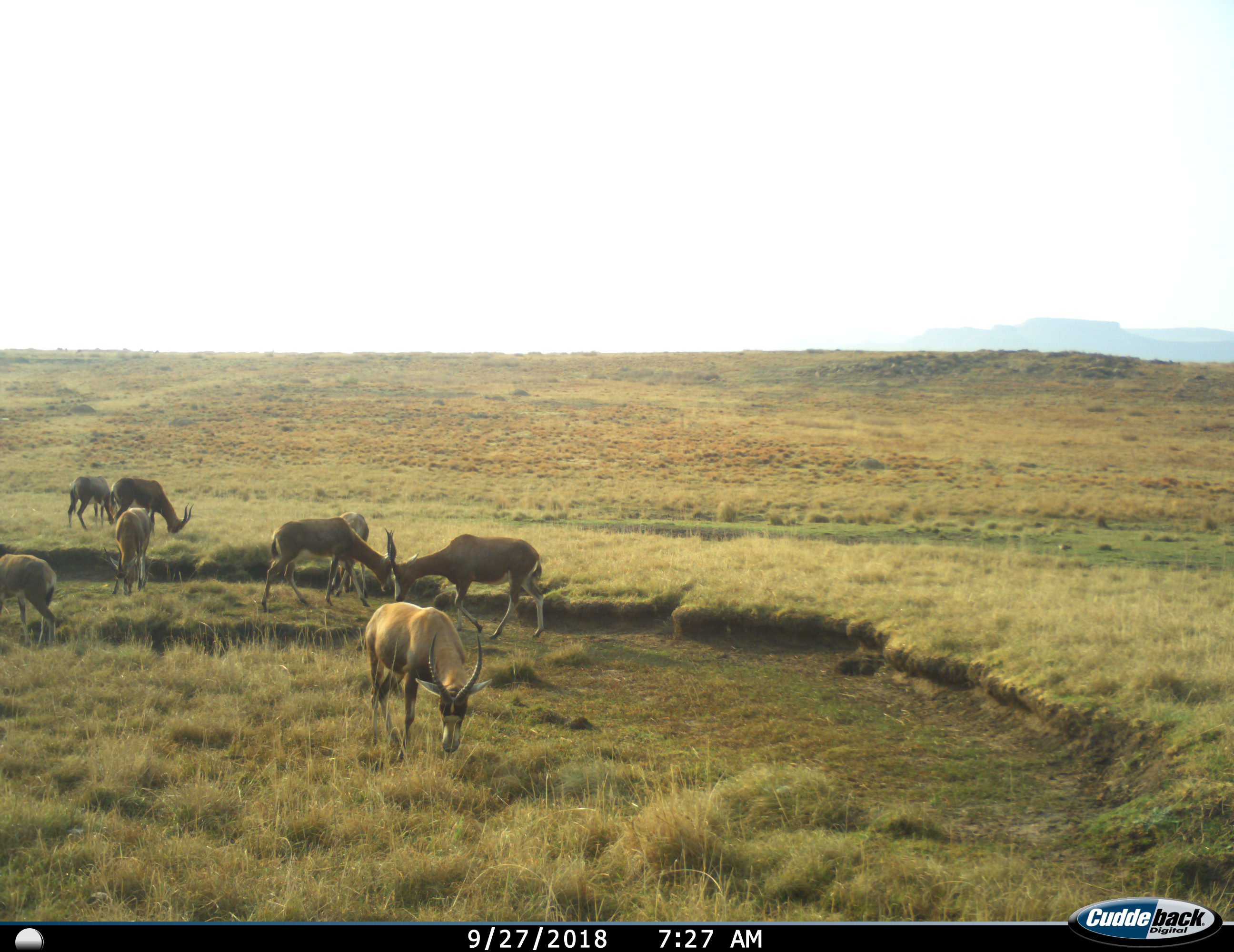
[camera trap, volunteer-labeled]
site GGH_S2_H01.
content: unidentified animal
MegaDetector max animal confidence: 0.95